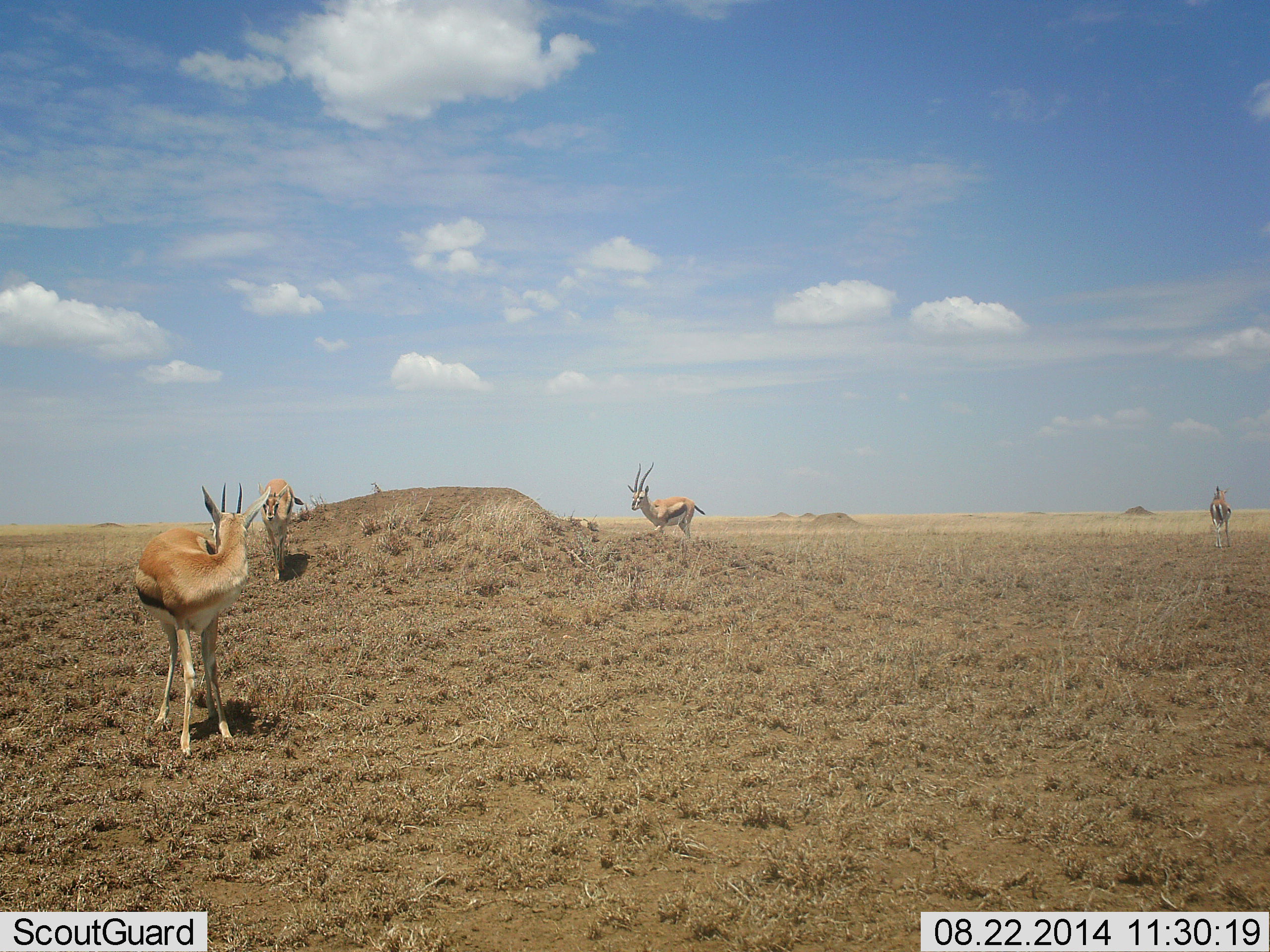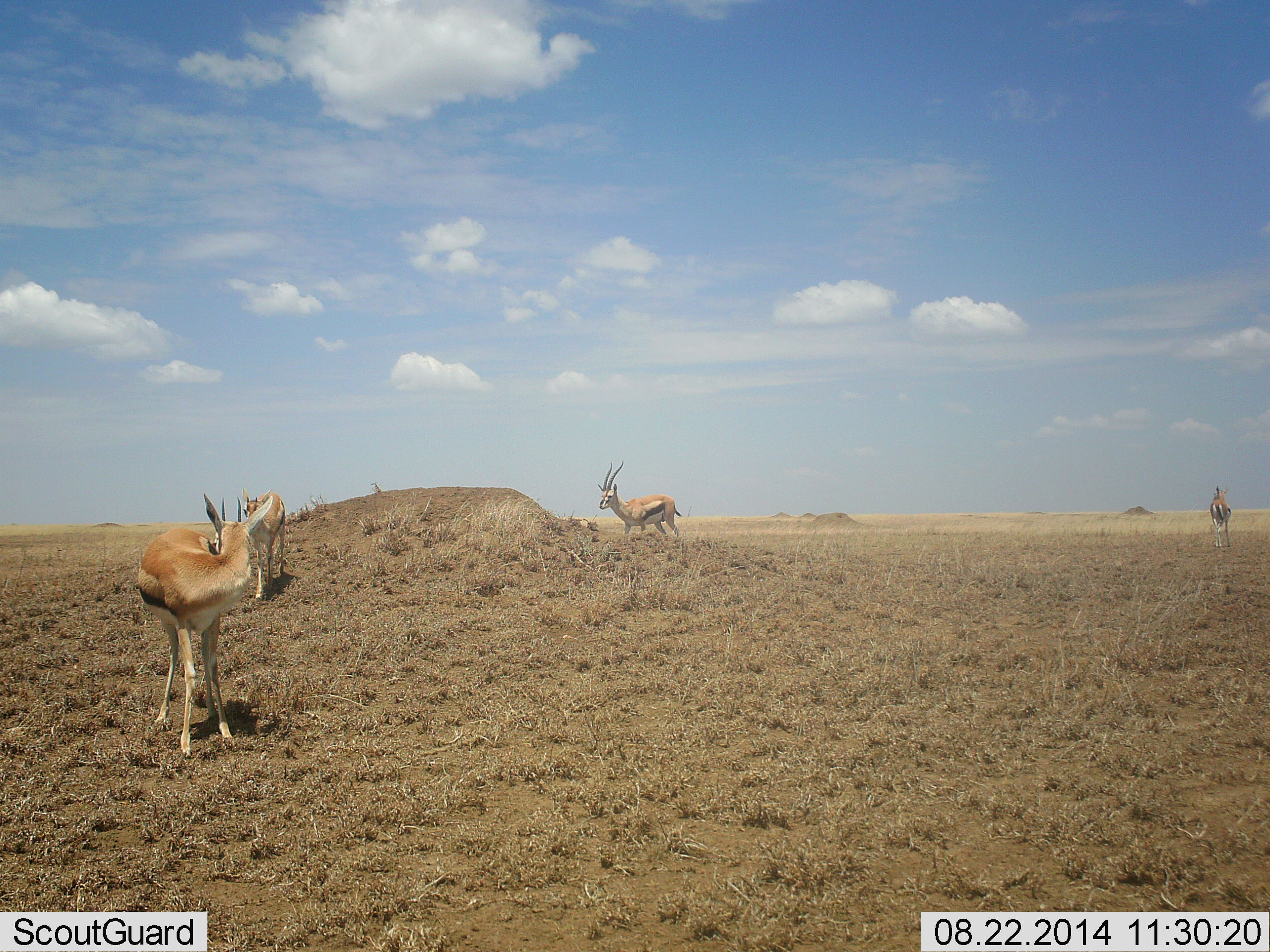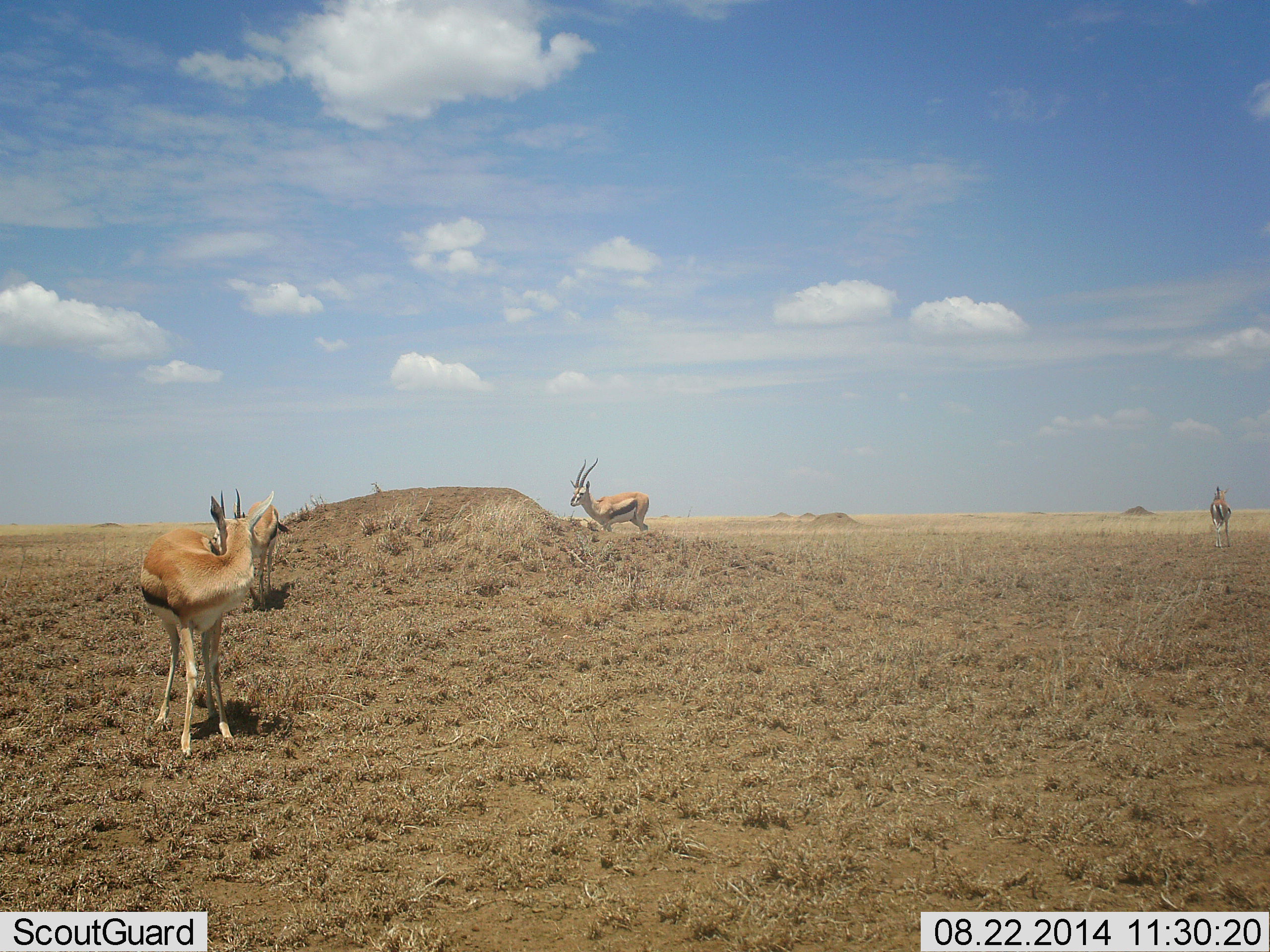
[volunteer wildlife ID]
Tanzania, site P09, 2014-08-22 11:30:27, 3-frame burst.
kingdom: Animalia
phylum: Chordata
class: Mammalia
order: Artiodactyla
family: Bovidae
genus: Eudorcas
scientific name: Eudorcas thomsonii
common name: thomson's gazelle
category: gazellethomsons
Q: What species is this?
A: Gazellethomsons (thomson's gazelle) (Eudorcas thomsonii).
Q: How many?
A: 4.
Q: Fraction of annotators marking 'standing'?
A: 100%.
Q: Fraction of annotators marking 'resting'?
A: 0%.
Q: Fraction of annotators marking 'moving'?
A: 60%.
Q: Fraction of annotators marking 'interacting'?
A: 0%.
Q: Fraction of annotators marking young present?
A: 0%.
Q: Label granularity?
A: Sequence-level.